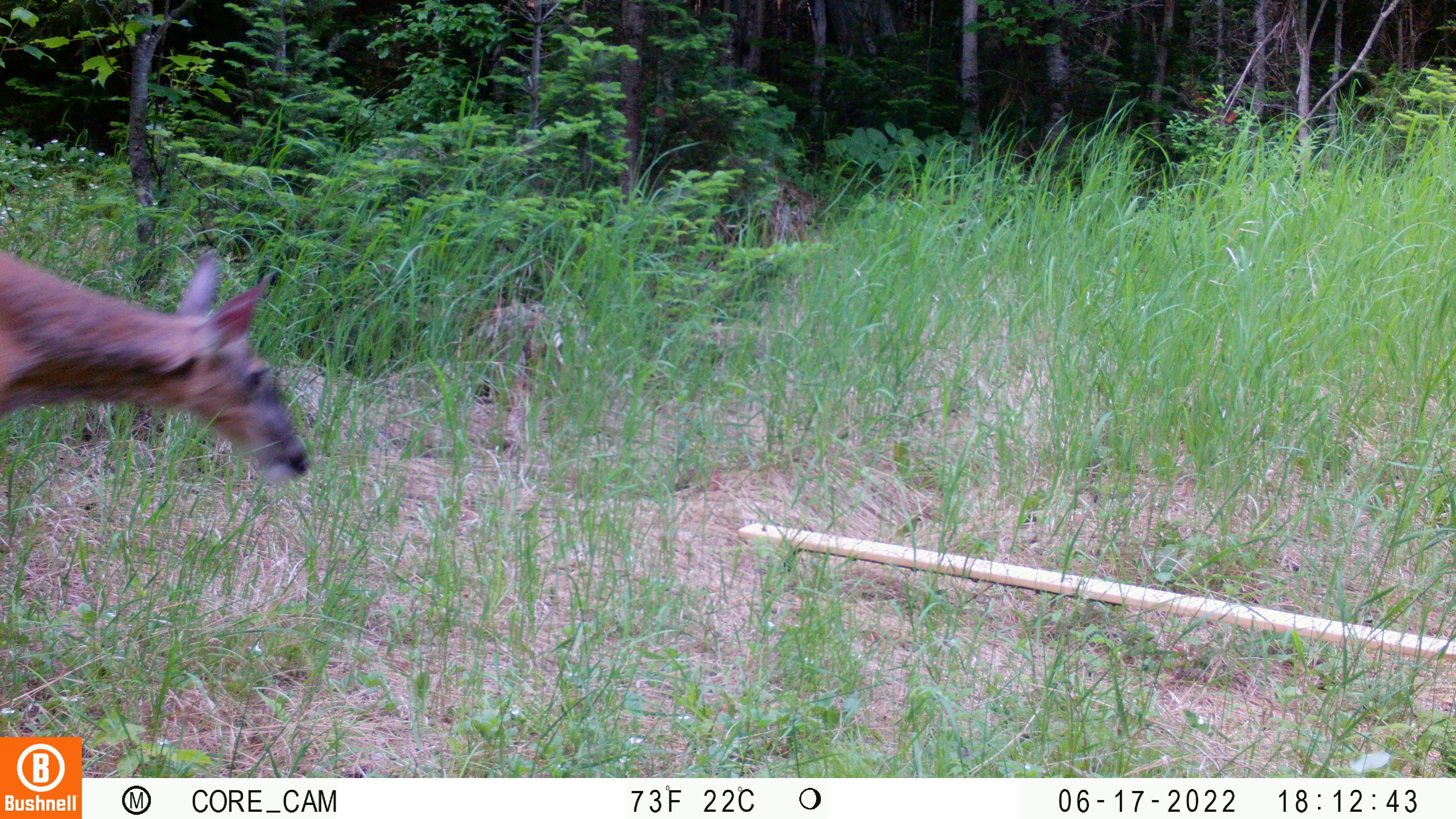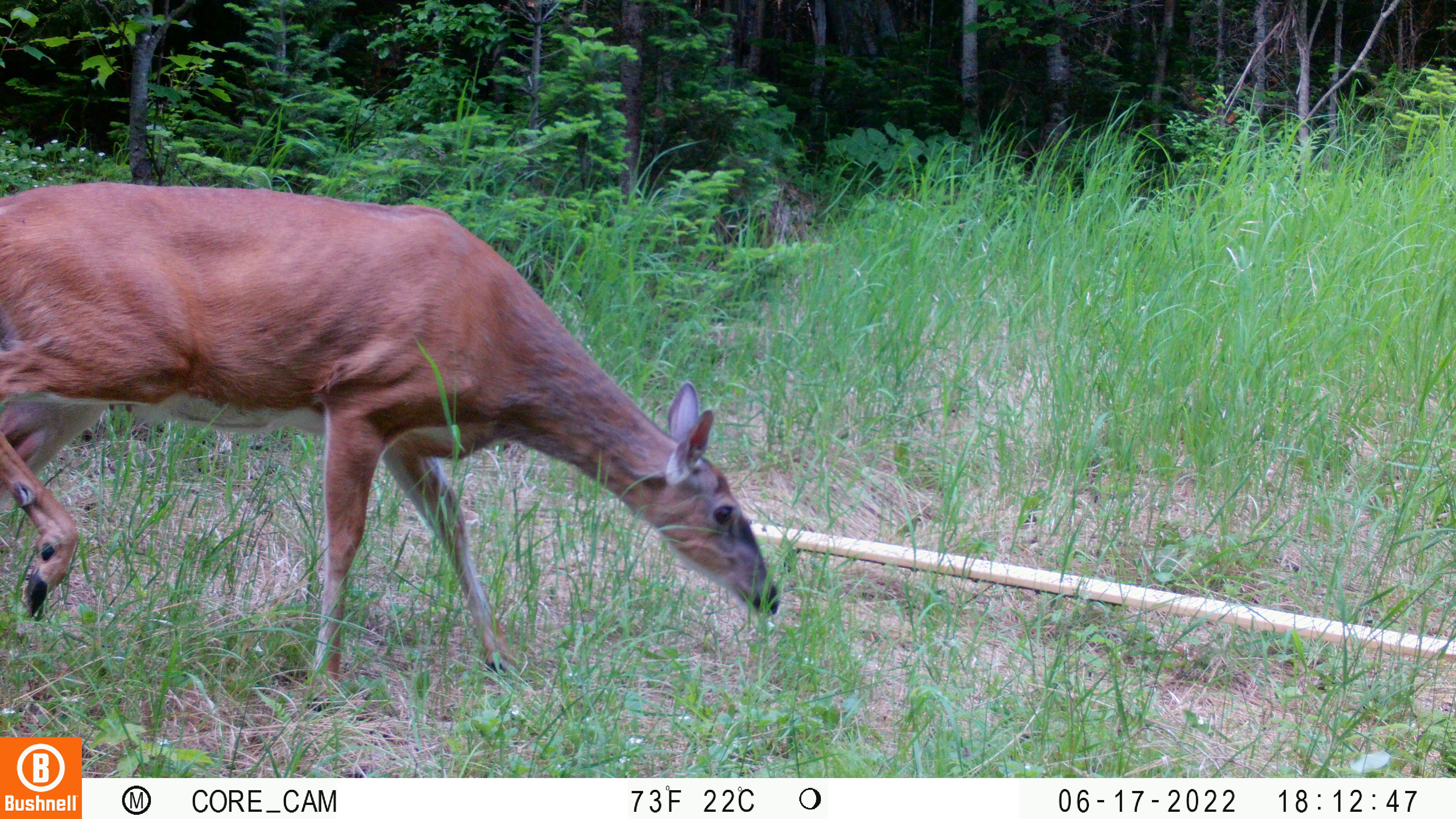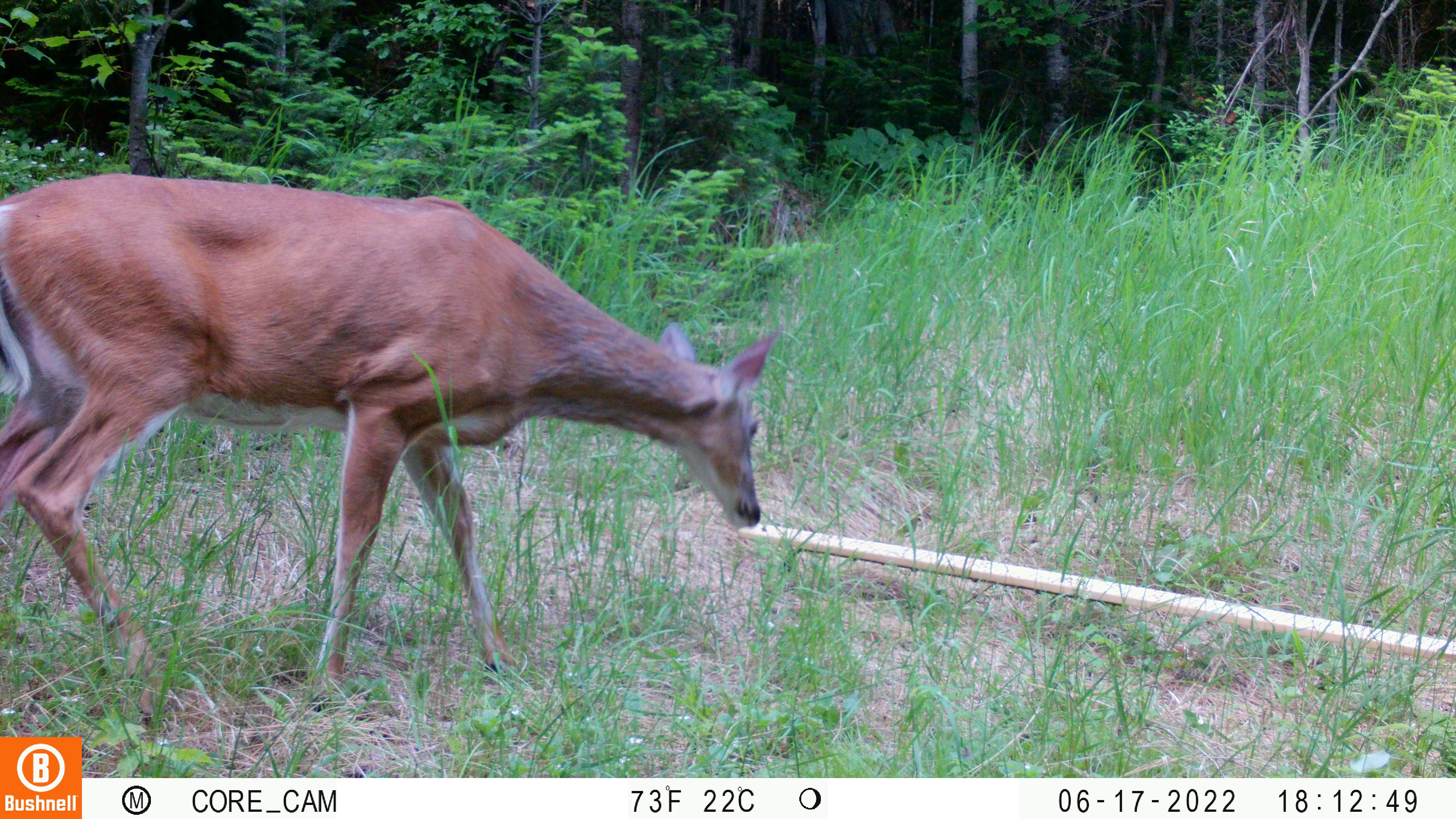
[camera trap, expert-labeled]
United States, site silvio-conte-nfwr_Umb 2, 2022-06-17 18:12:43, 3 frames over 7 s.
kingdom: Animalia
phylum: Chordata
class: Mammalia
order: Artiodactyla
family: Cervidae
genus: Odocoileus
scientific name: Odocoileus virginianus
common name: white-tailed deer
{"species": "white-tailed deer (Odocoileus virginianus)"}